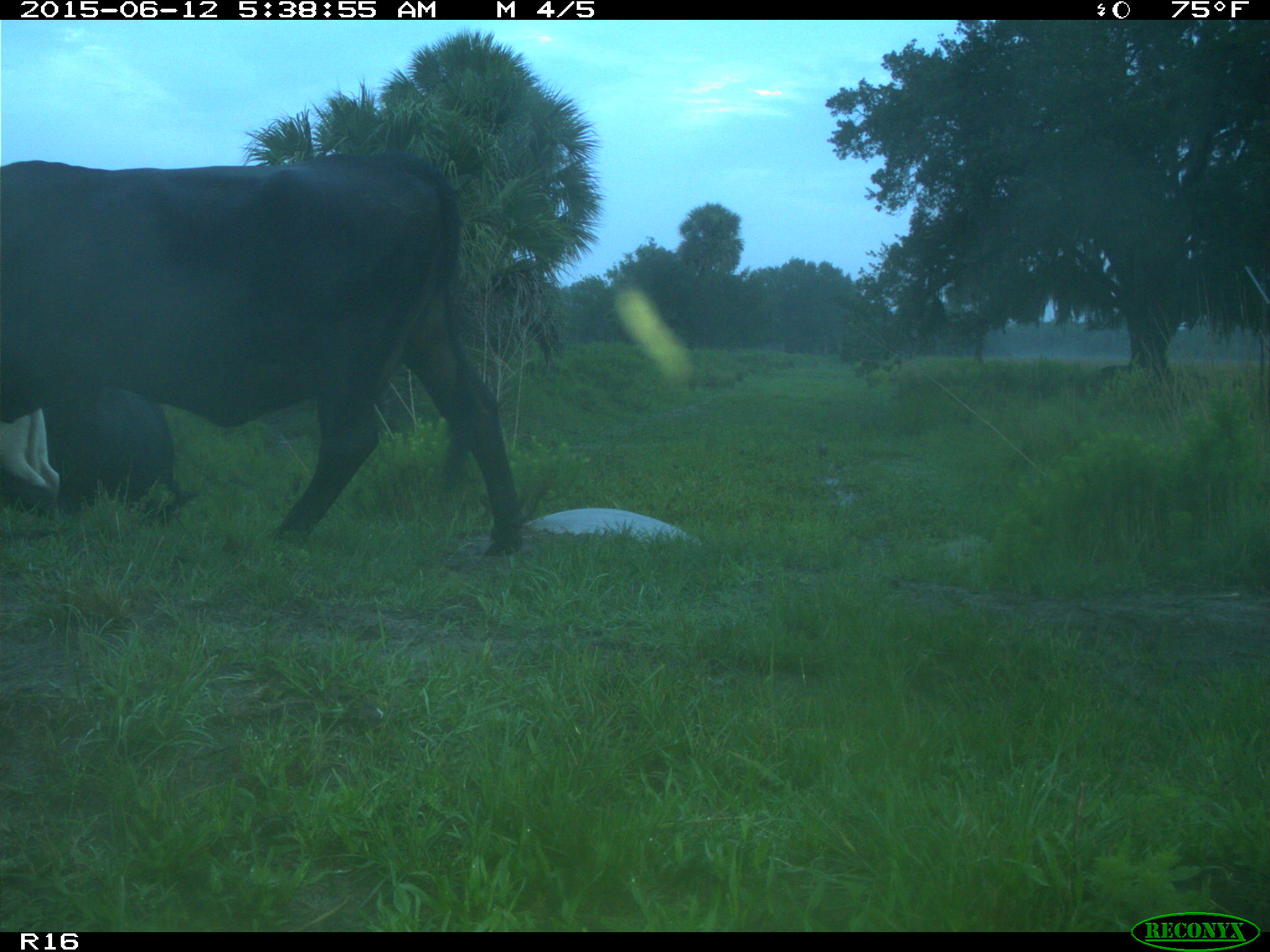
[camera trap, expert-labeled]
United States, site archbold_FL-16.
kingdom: Animalia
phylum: Chordata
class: Mammalia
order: Artiodactyla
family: Bovidae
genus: Bos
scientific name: Bos taurus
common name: domestic cow